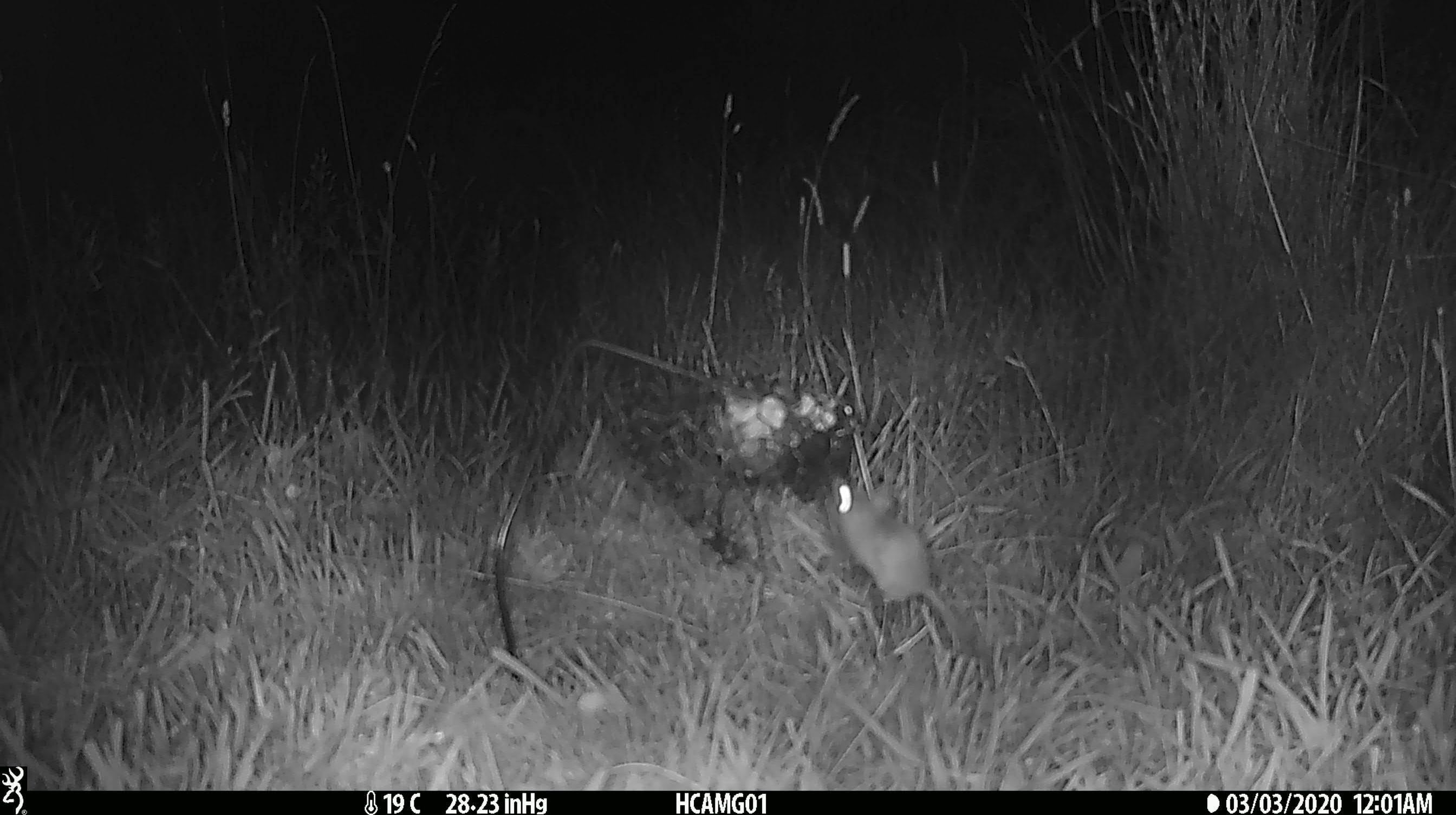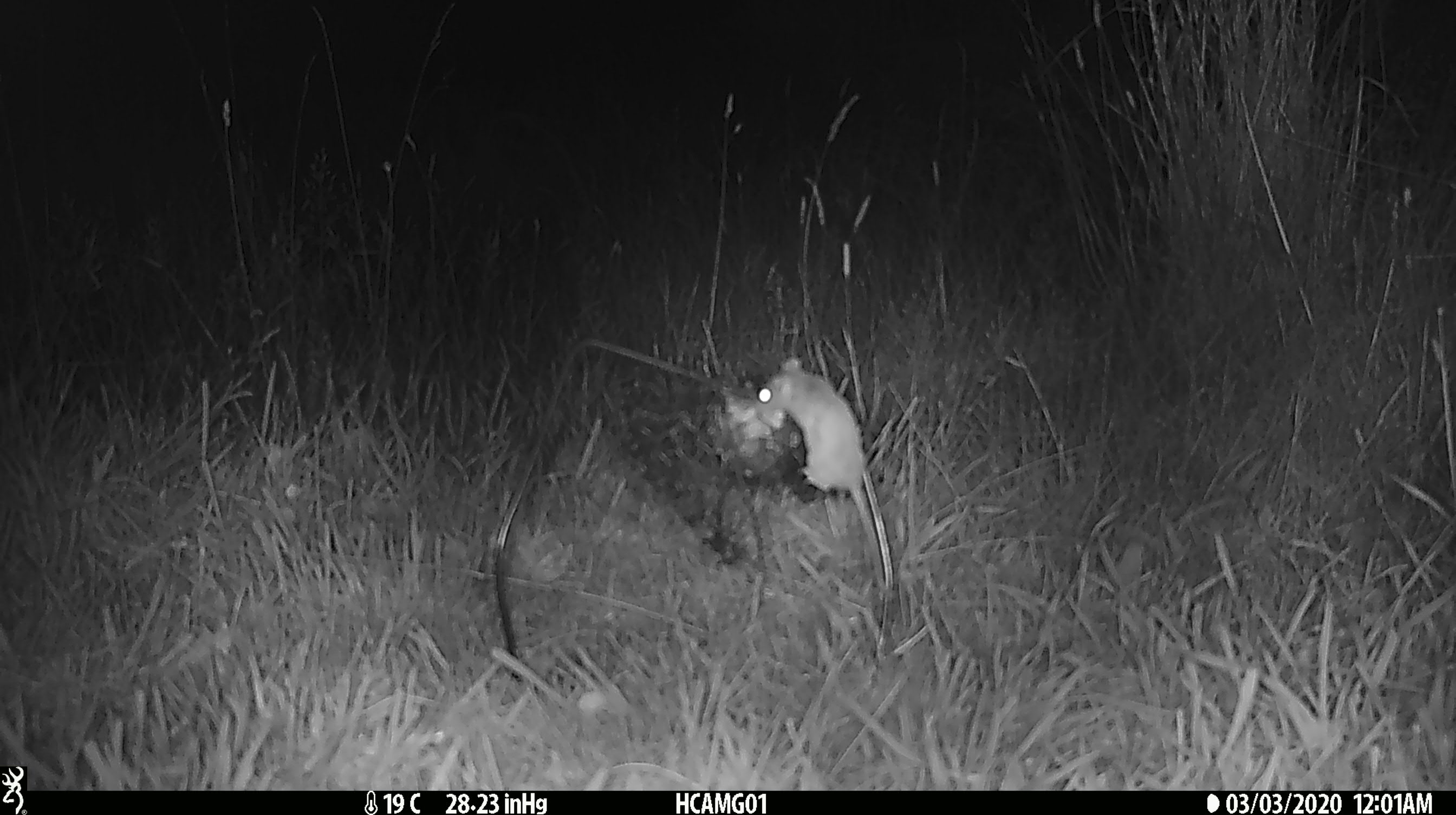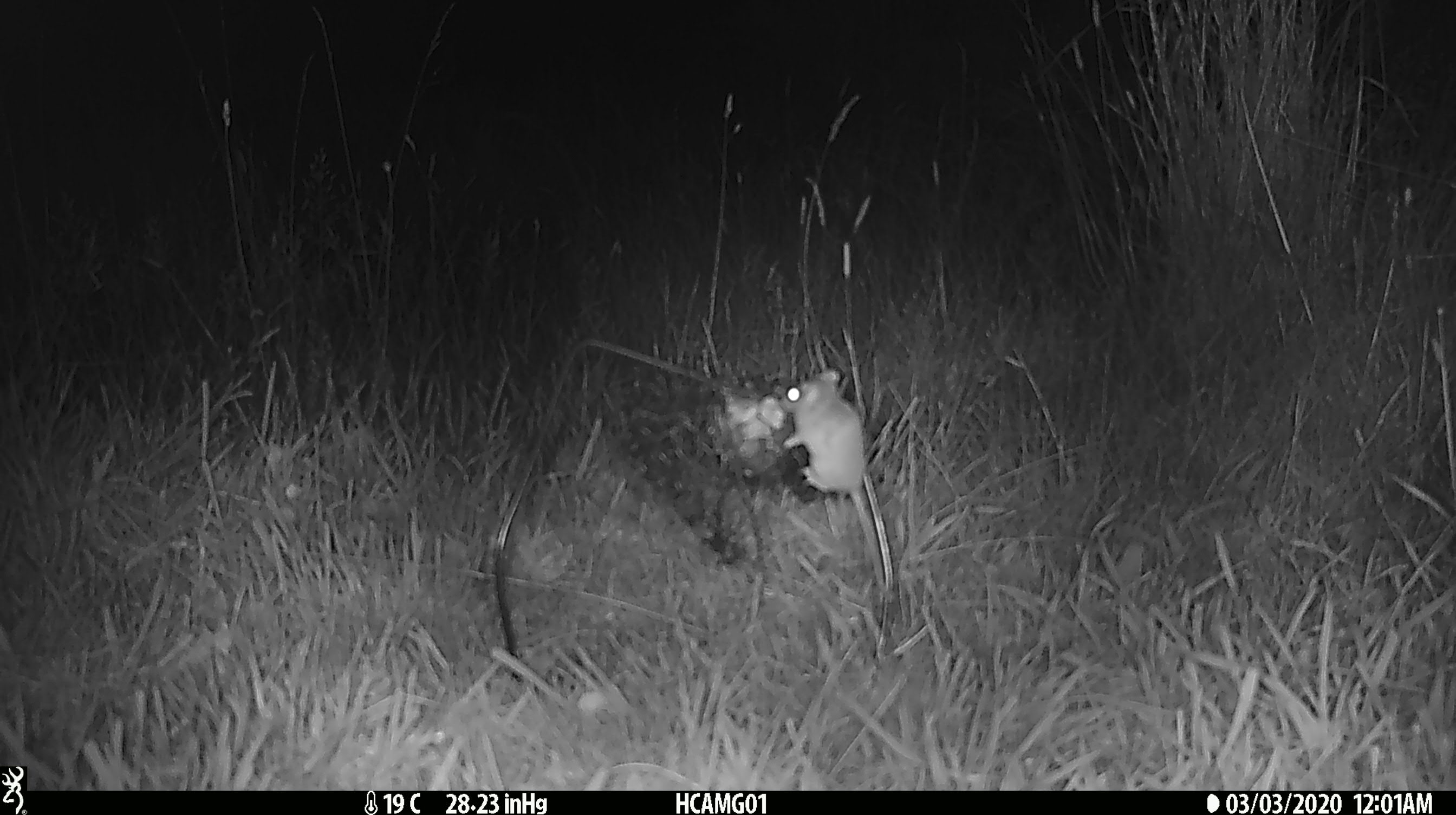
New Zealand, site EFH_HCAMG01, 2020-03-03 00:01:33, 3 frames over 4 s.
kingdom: Animalia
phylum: Chordata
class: Mammalia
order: Rodentia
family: Muridae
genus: Mus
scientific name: Mus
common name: mouse